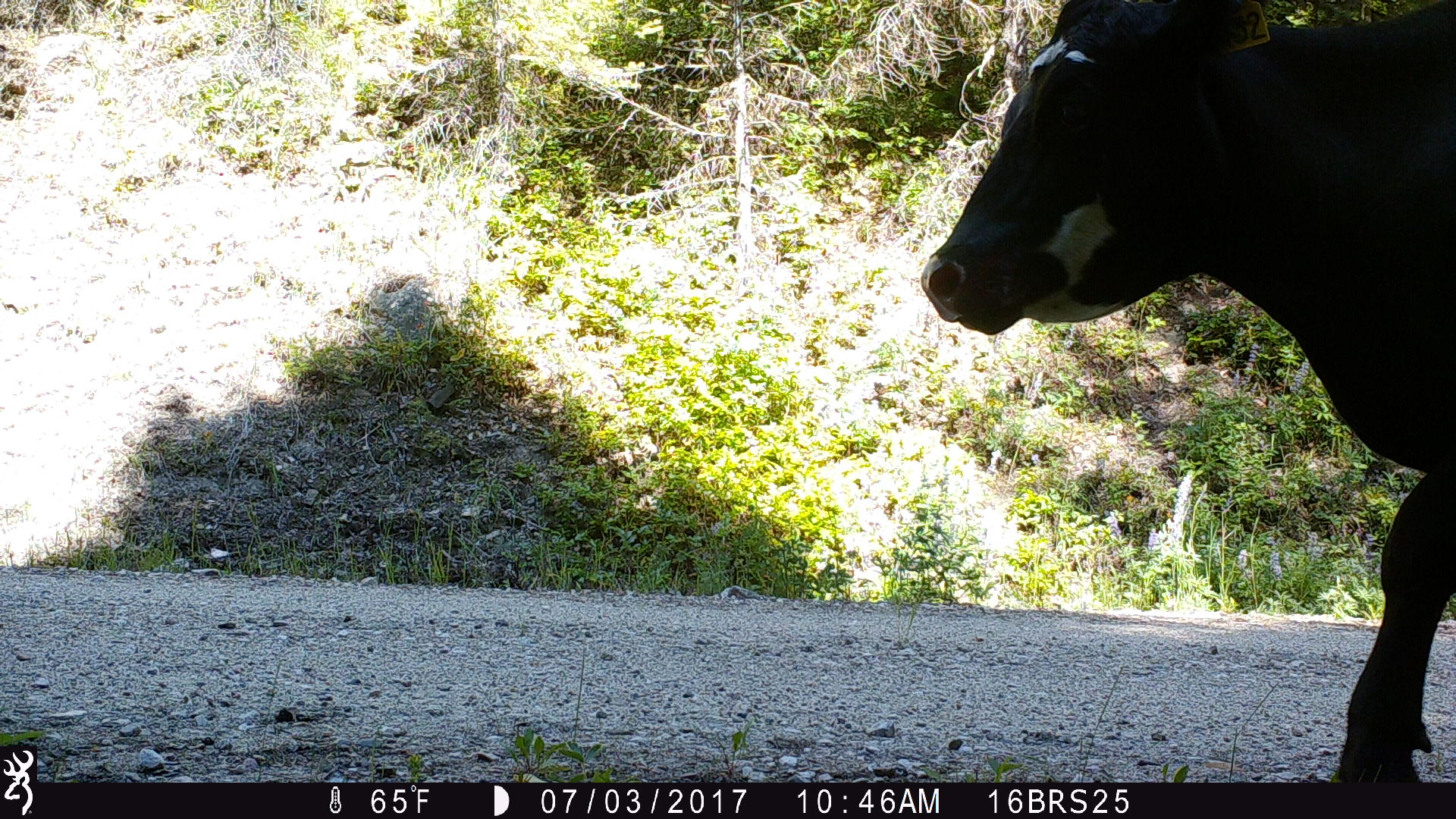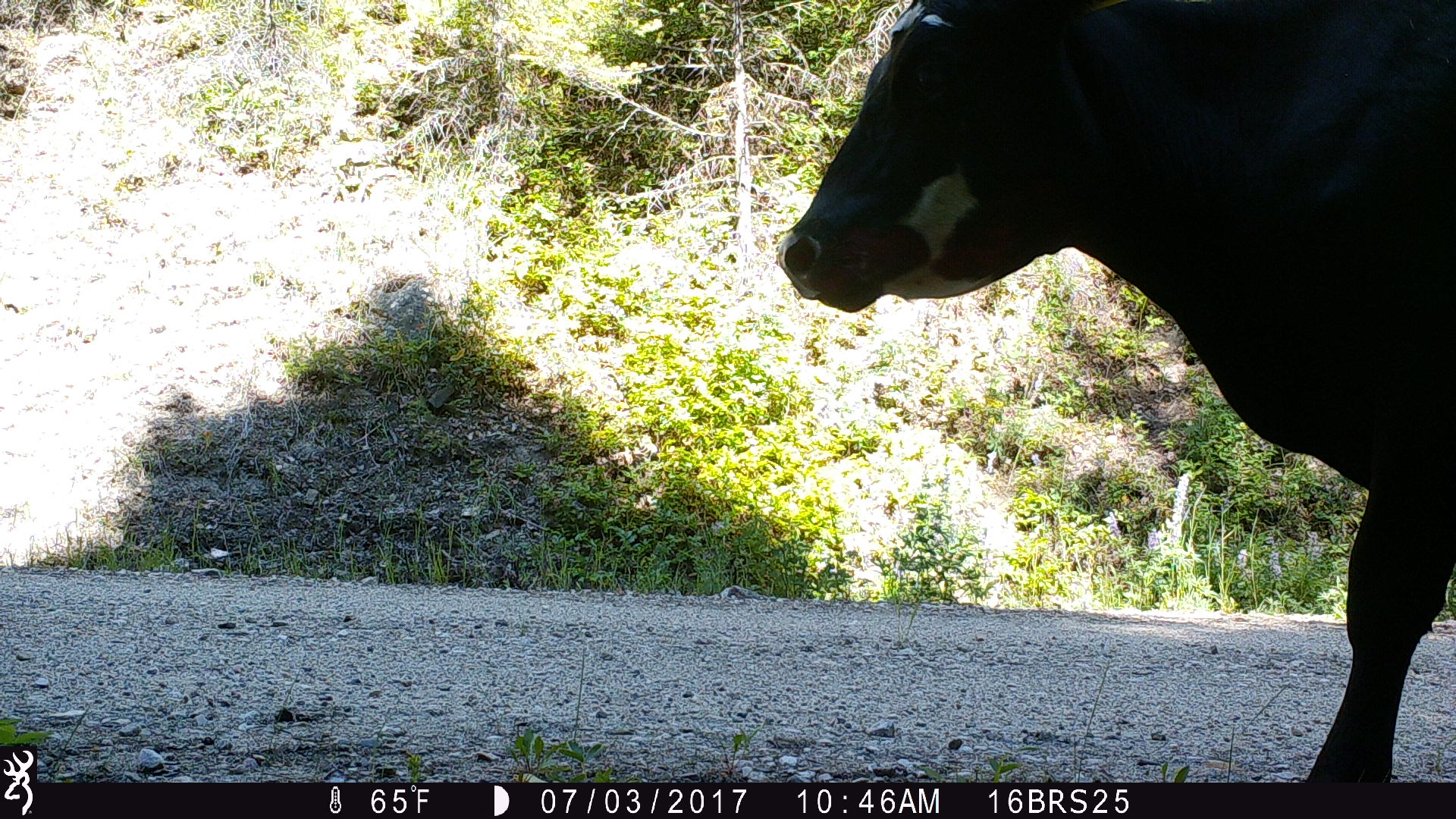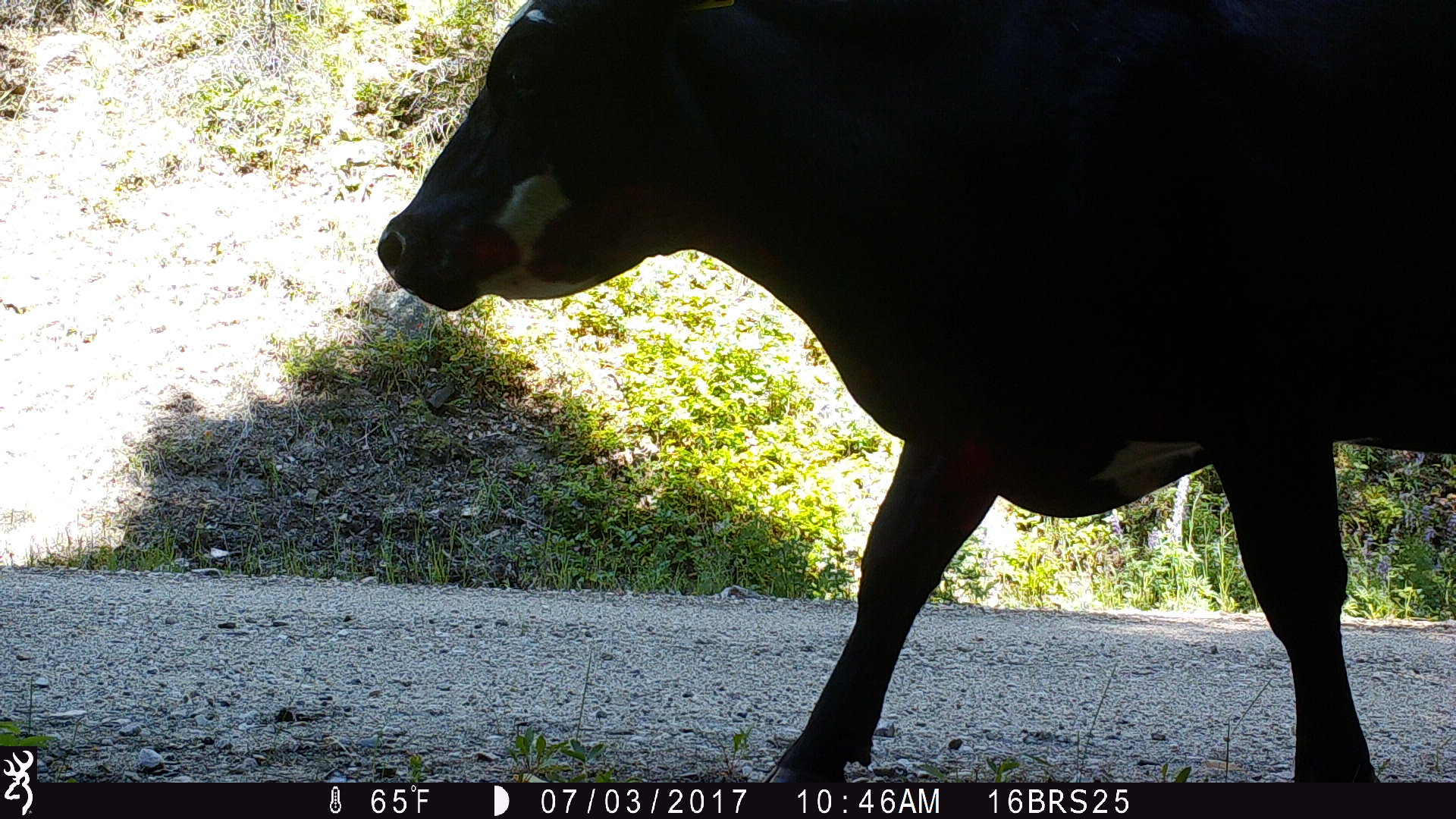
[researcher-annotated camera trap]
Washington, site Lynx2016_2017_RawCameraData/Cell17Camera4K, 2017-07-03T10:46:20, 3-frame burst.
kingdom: Animalia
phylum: Chordata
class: Mammalia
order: Artiodactyla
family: Bovidae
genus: Bos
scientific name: Bos taurus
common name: domestic cattle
Domestic cattle (Bos taurus). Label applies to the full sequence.